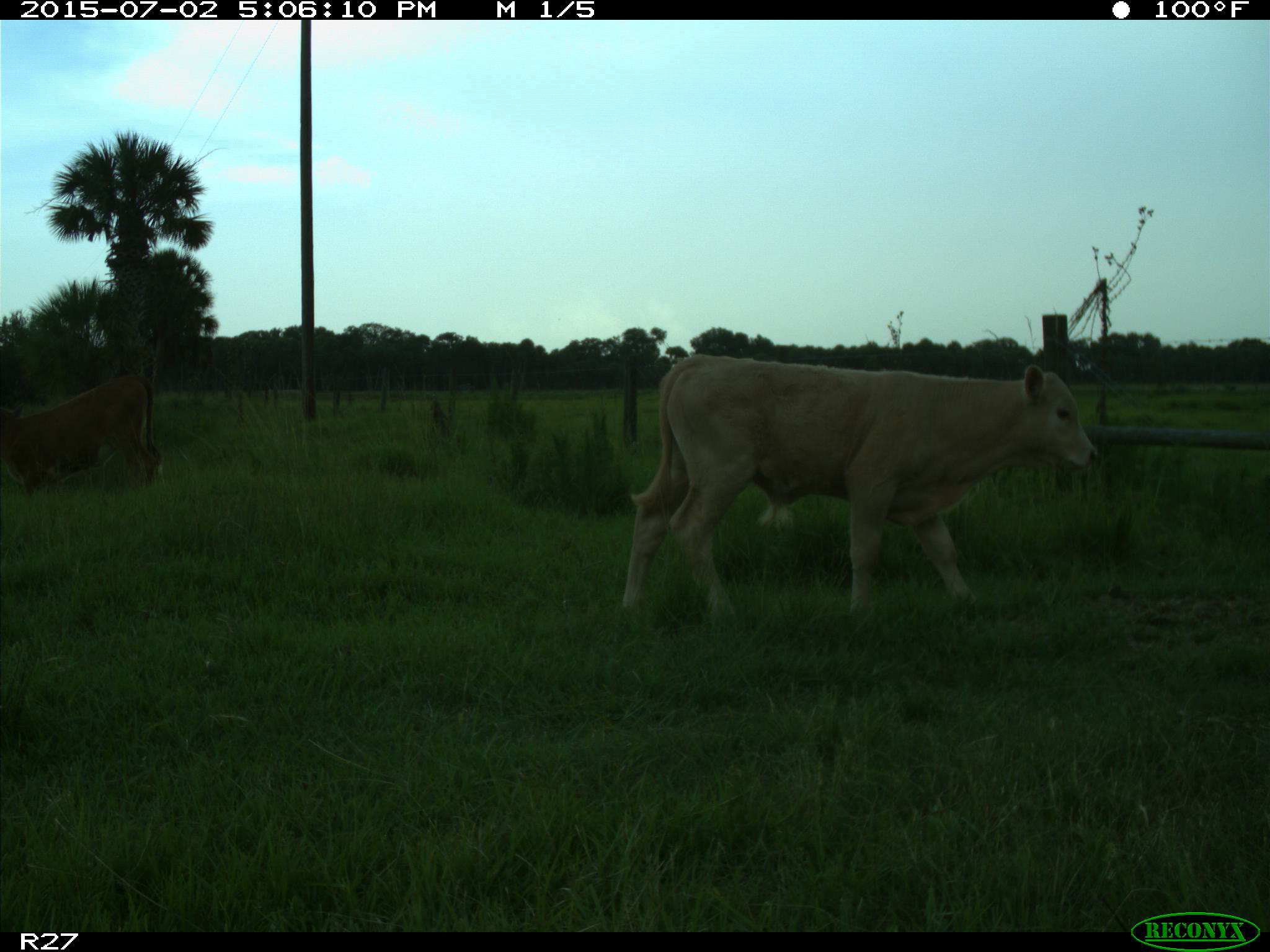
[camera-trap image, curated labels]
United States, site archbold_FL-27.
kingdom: Animalia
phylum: Chordata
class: Mammalia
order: Artiodactyla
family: Bovidae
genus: Bos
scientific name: Bos taurus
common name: domestic cow